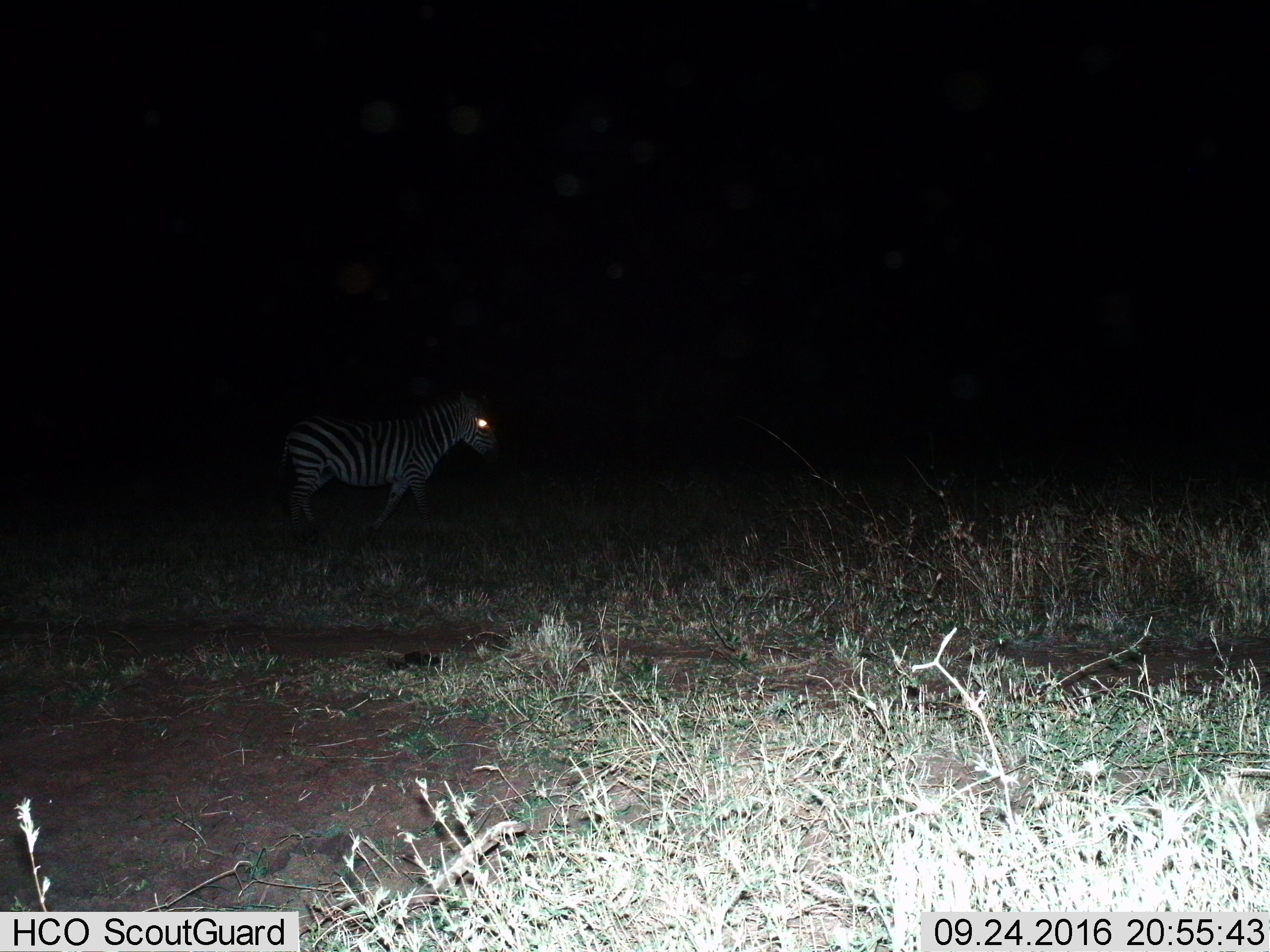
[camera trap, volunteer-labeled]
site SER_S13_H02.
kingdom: Animalia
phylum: Chordata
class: Mammalia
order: Perissodactyla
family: Equidae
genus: Equus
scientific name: Equus quagga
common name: plains zebra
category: zebraplains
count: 1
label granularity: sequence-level